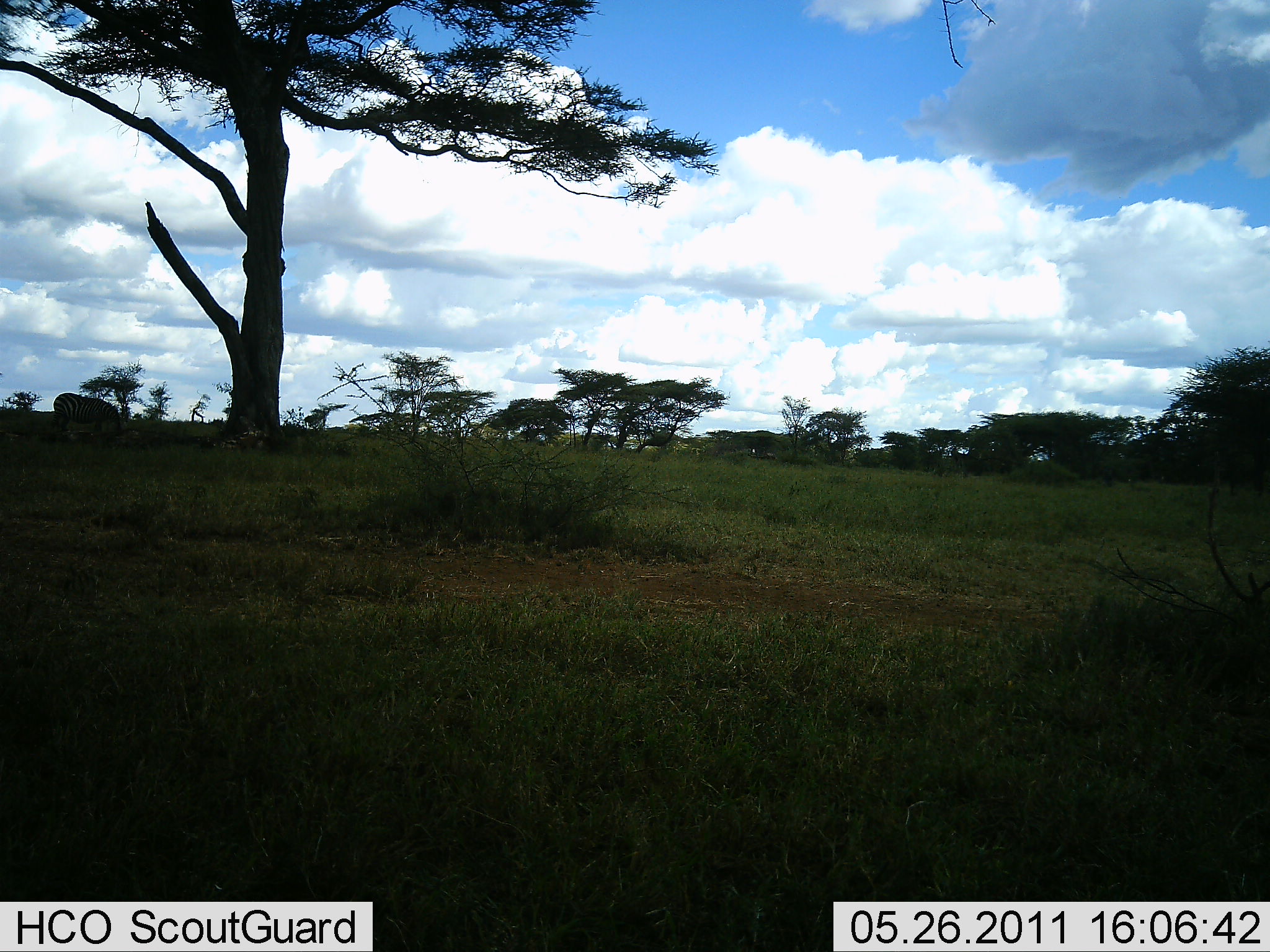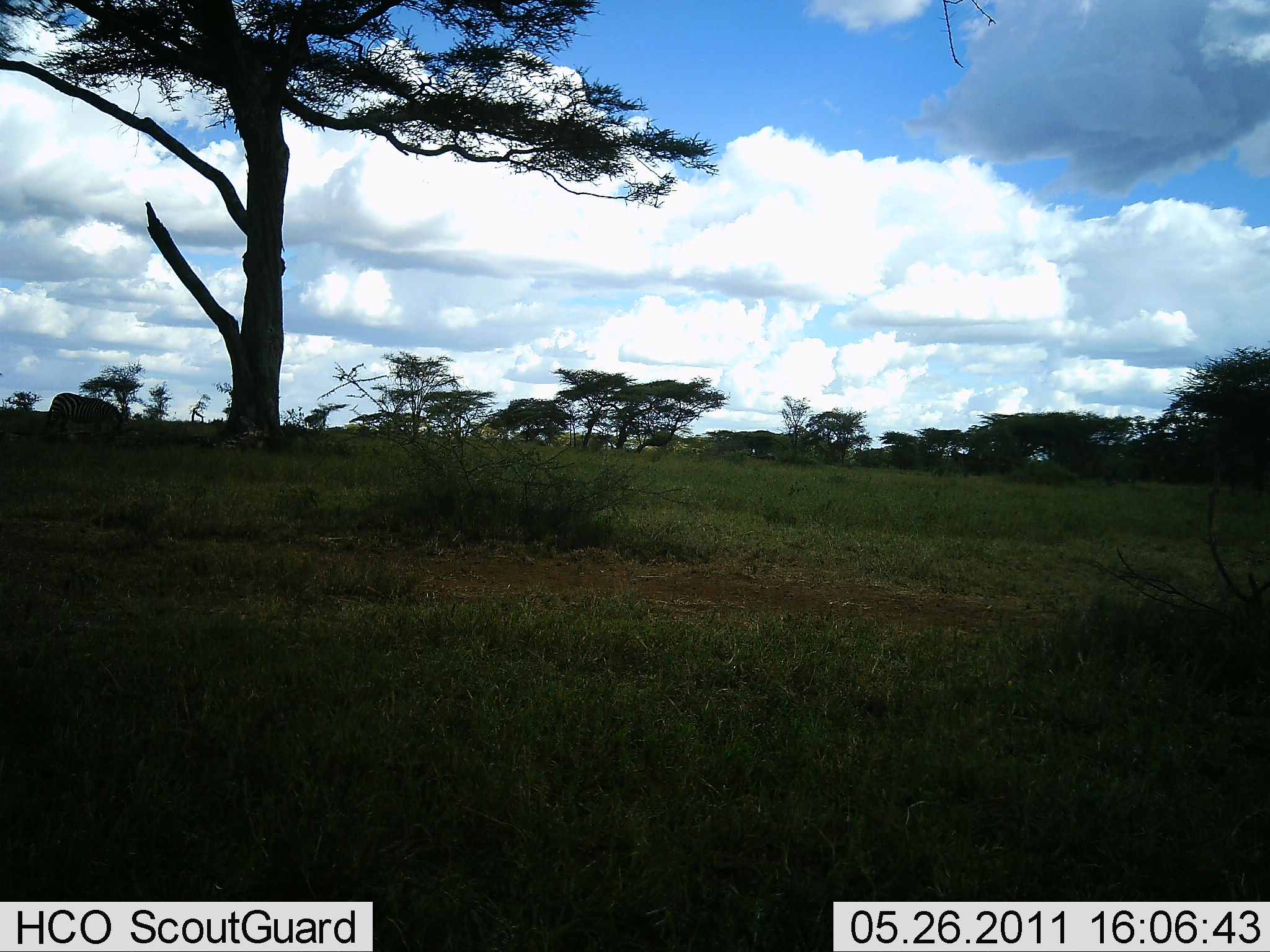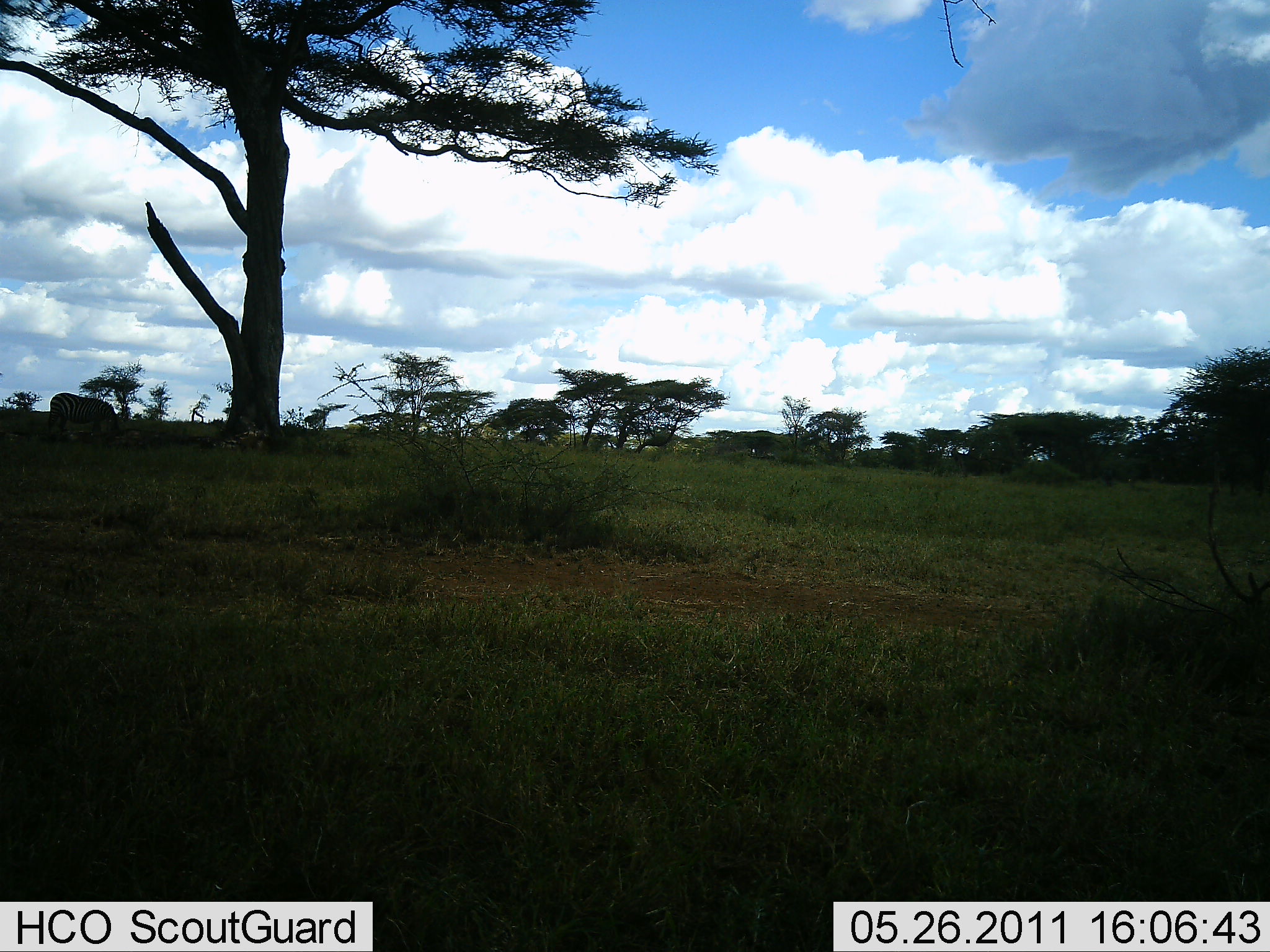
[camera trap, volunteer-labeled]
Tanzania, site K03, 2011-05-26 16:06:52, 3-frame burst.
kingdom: Animalia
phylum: Chordata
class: Mammalia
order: Perissodactyla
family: Equidae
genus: Equus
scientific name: Equus quagga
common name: plains zebra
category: zebra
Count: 1.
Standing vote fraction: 33%.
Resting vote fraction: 0%.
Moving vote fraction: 0%.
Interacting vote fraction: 0%.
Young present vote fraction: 0%.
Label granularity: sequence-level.